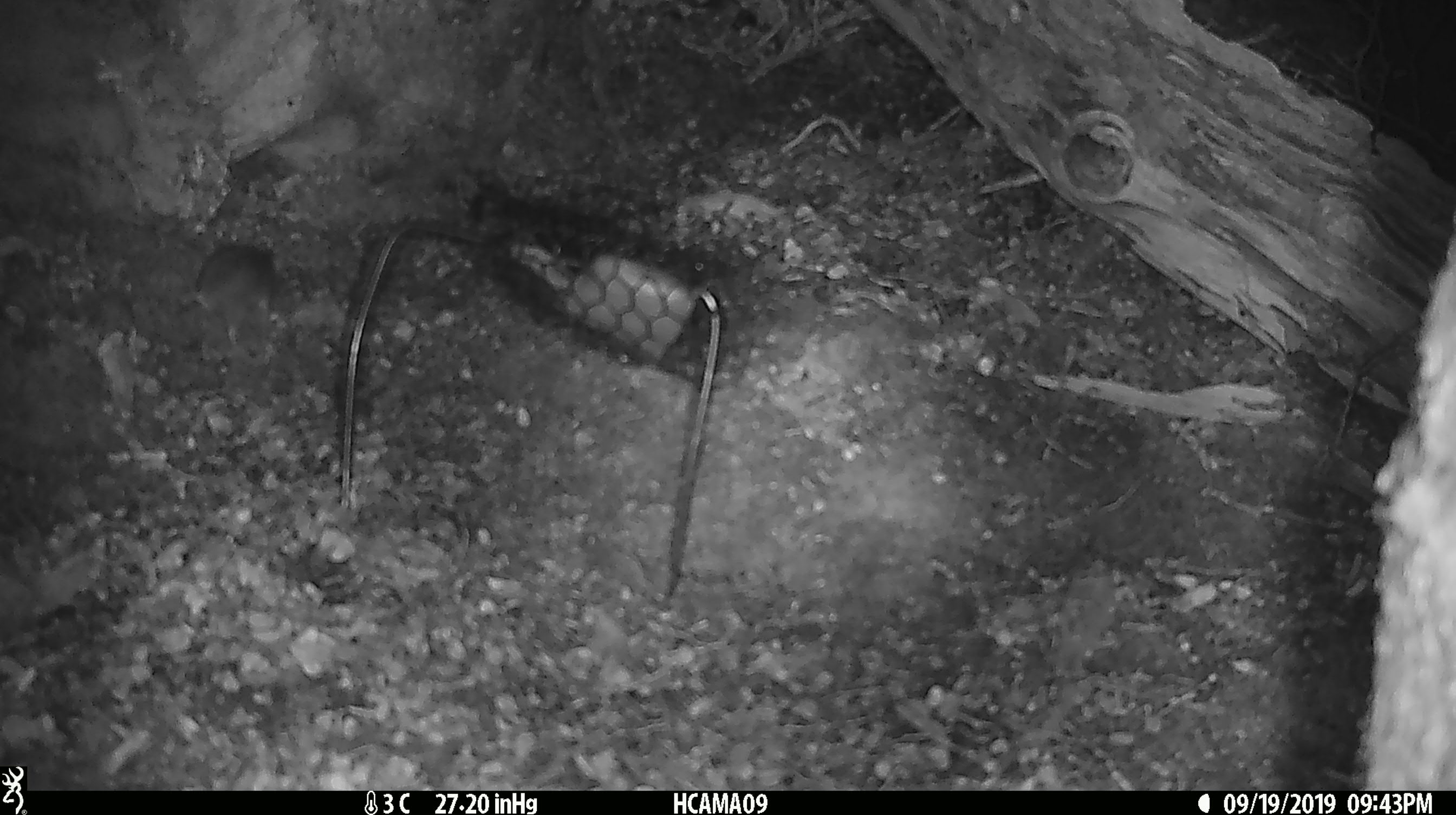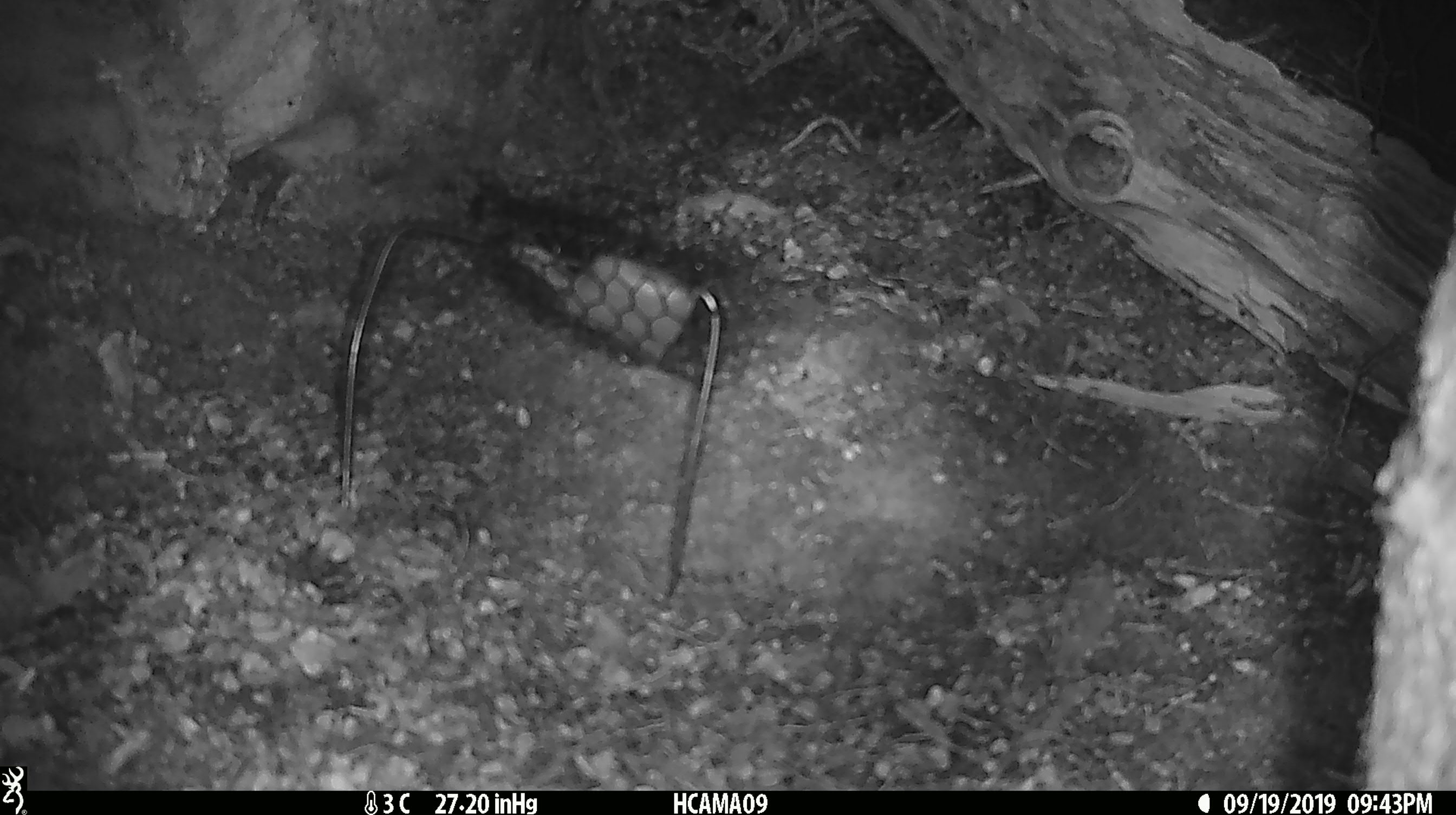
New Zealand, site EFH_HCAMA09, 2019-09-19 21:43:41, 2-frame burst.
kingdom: Animalia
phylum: Chordata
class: Mammalia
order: Rodentia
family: Muridae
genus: Mus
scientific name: Mus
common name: mouse